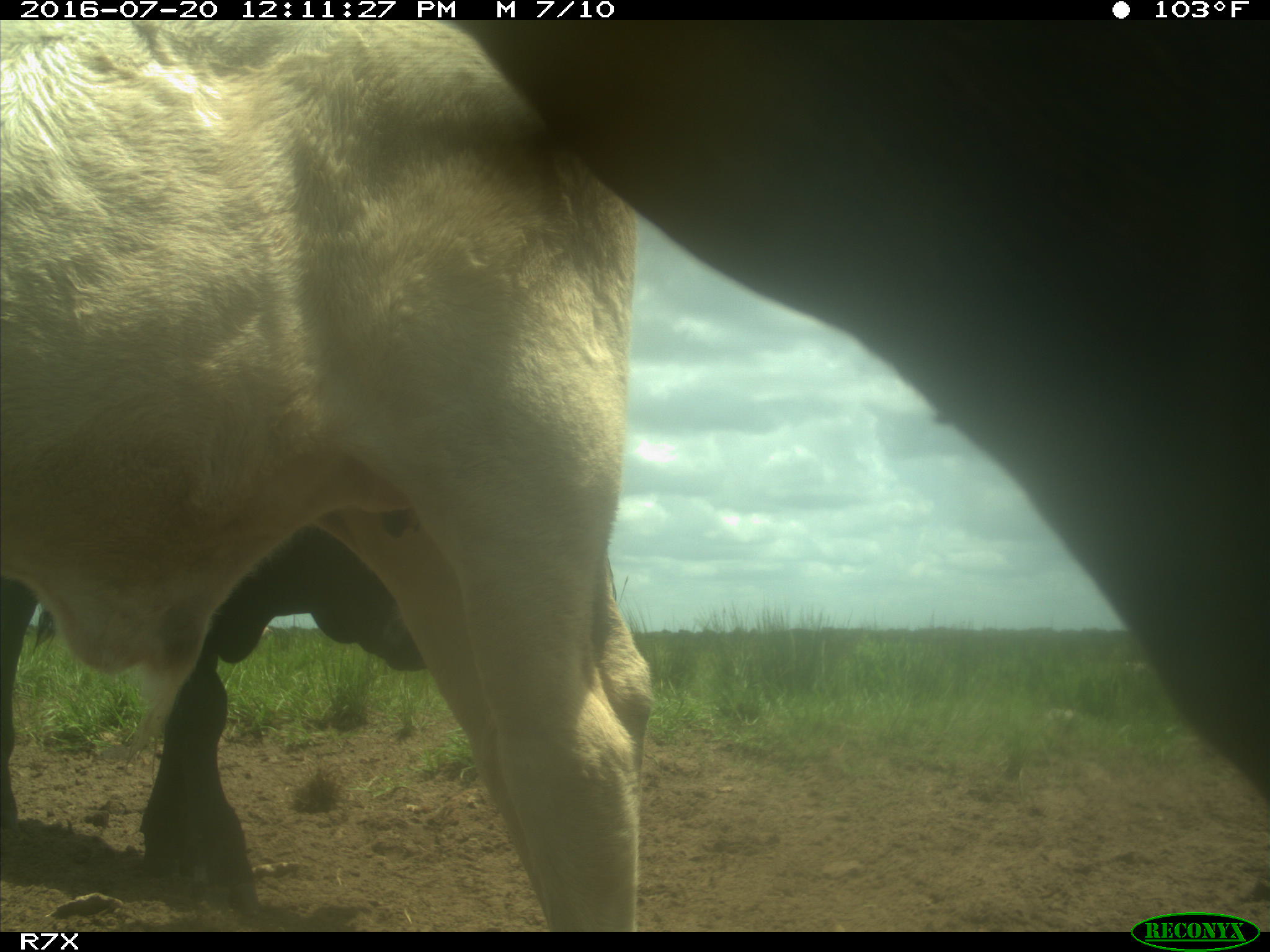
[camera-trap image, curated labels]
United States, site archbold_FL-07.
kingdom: Animalia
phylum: Chordata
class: Mammalia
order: Artiodactyla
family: Bovidae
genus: Bos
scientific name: Bos taurus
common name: domestic cow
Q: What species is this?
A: Bos taurus (domestic cow).